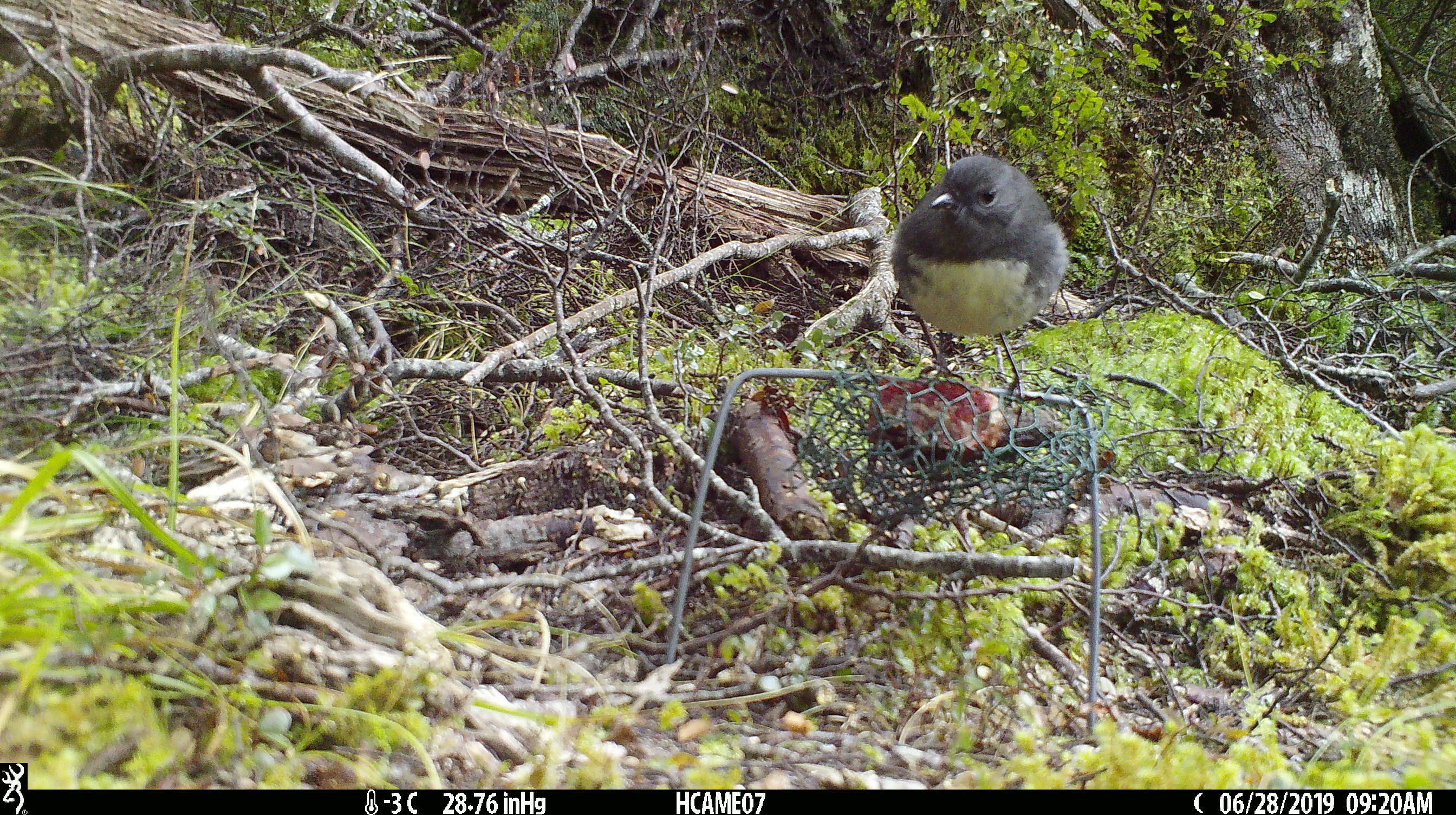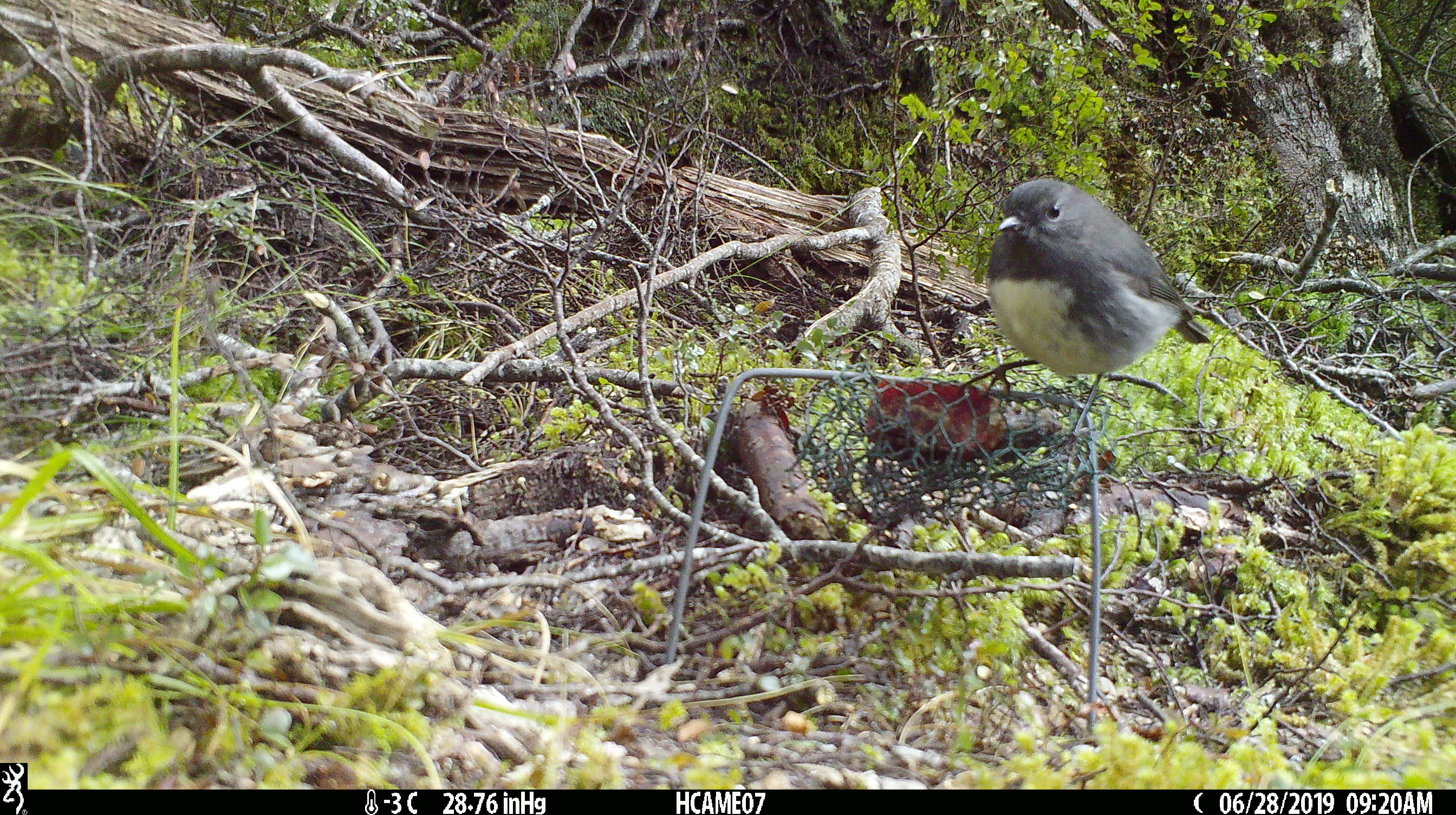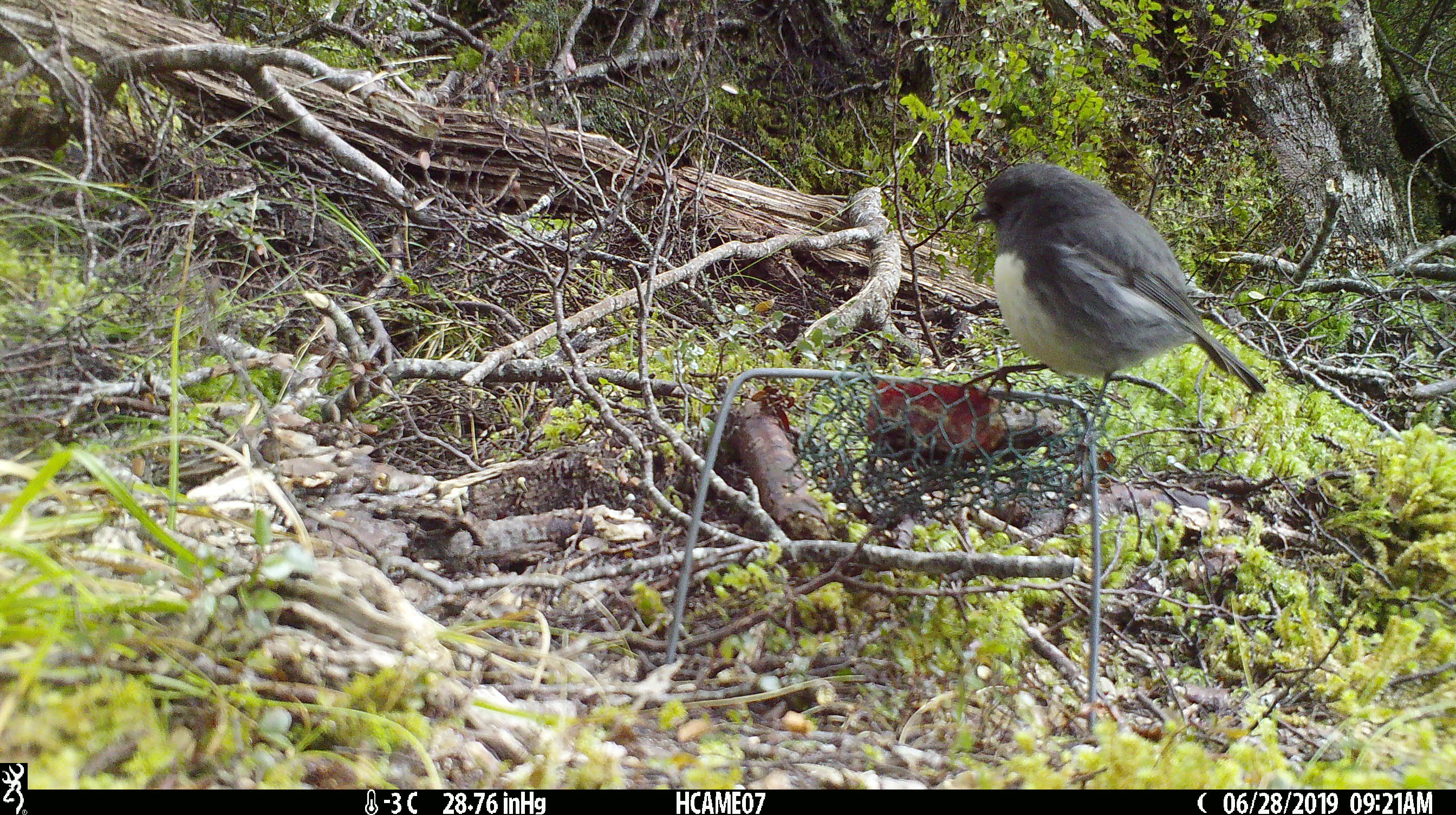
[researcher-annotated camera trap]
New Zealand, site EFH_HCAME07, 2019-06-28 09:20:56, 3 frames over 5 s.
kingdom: Animalia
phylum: Chordata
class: Aves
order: Passeriformes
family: Petroicidae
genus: Petroica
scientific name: Petroica australis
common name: new zealand robin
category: robin